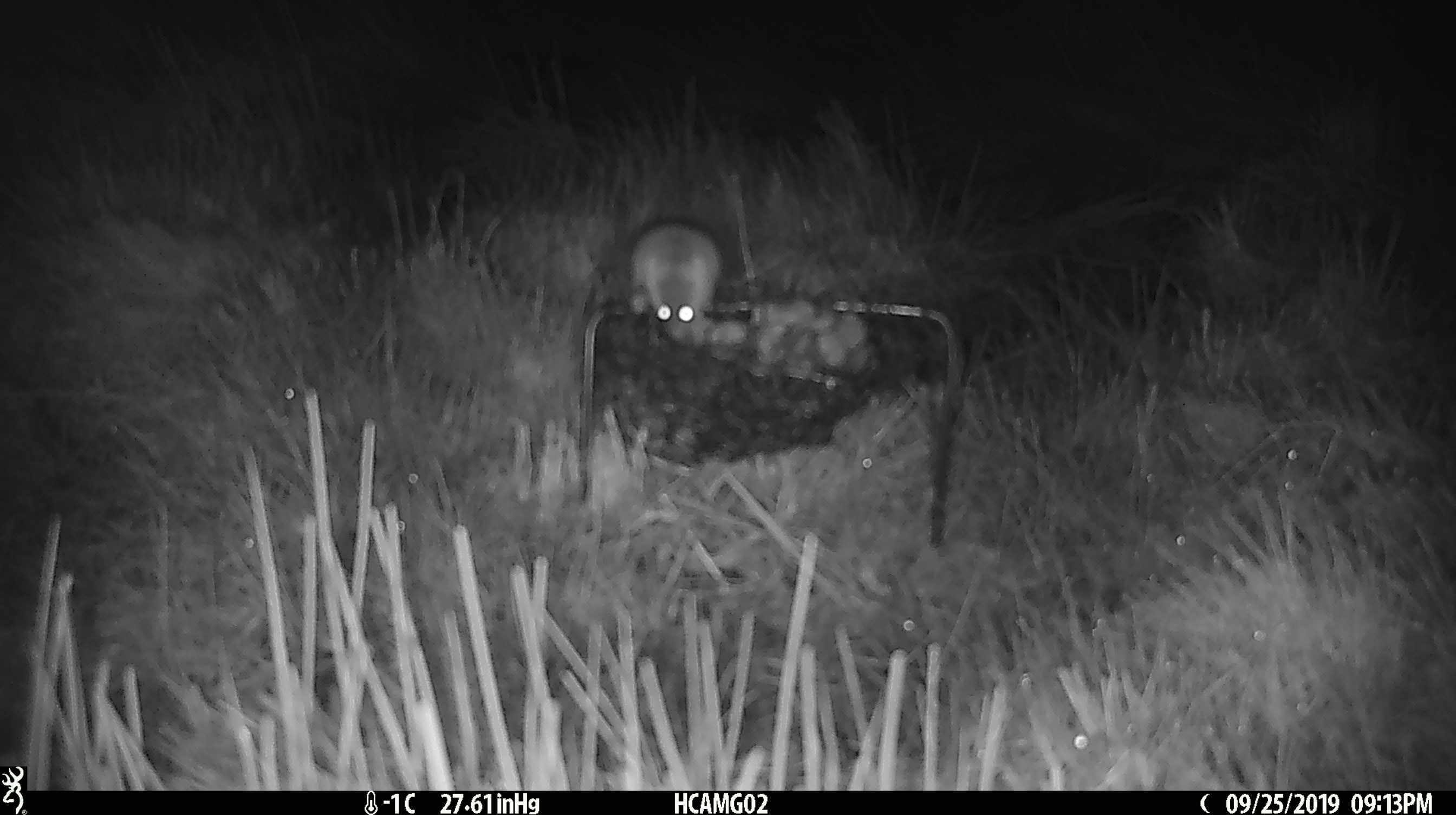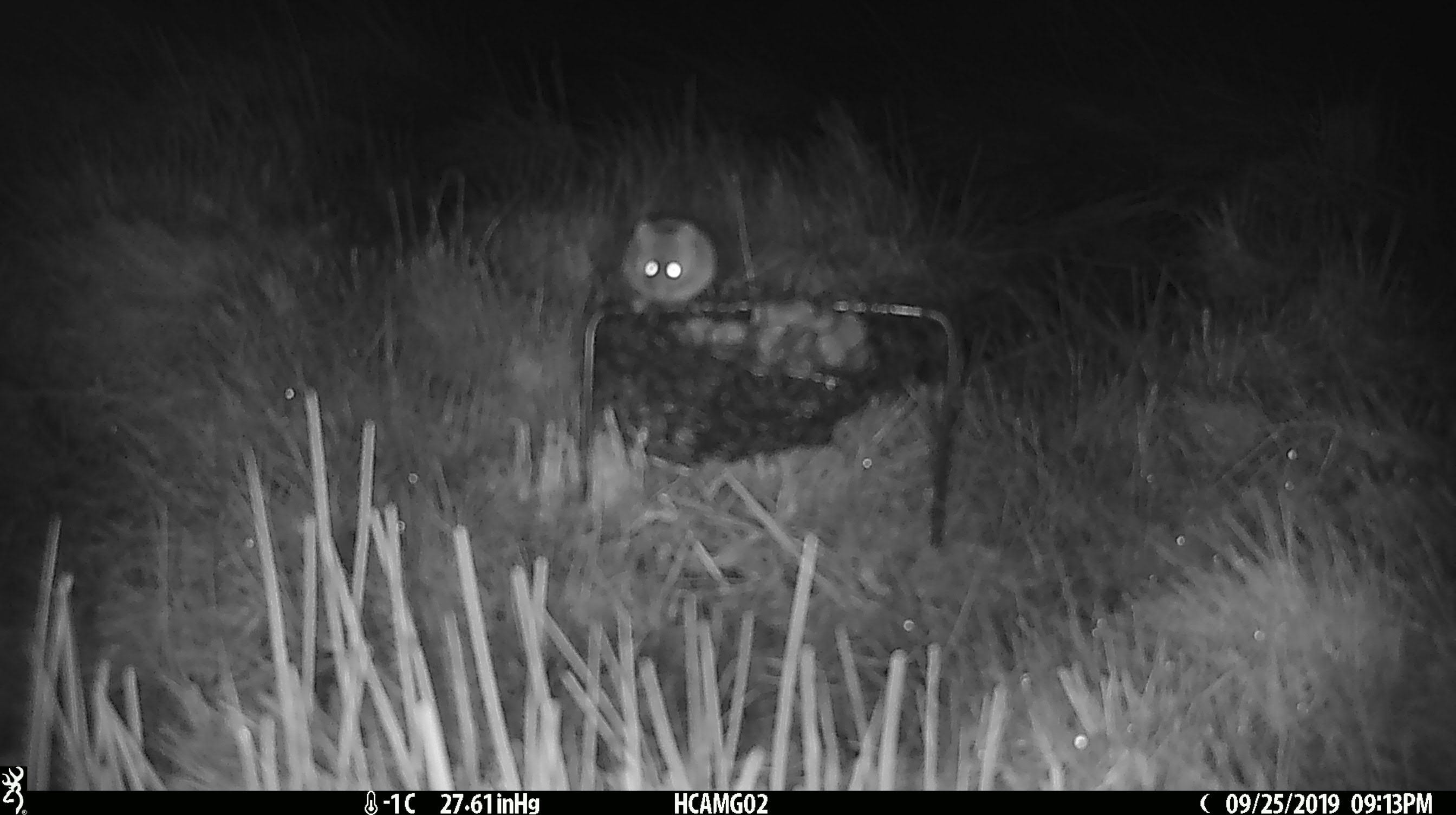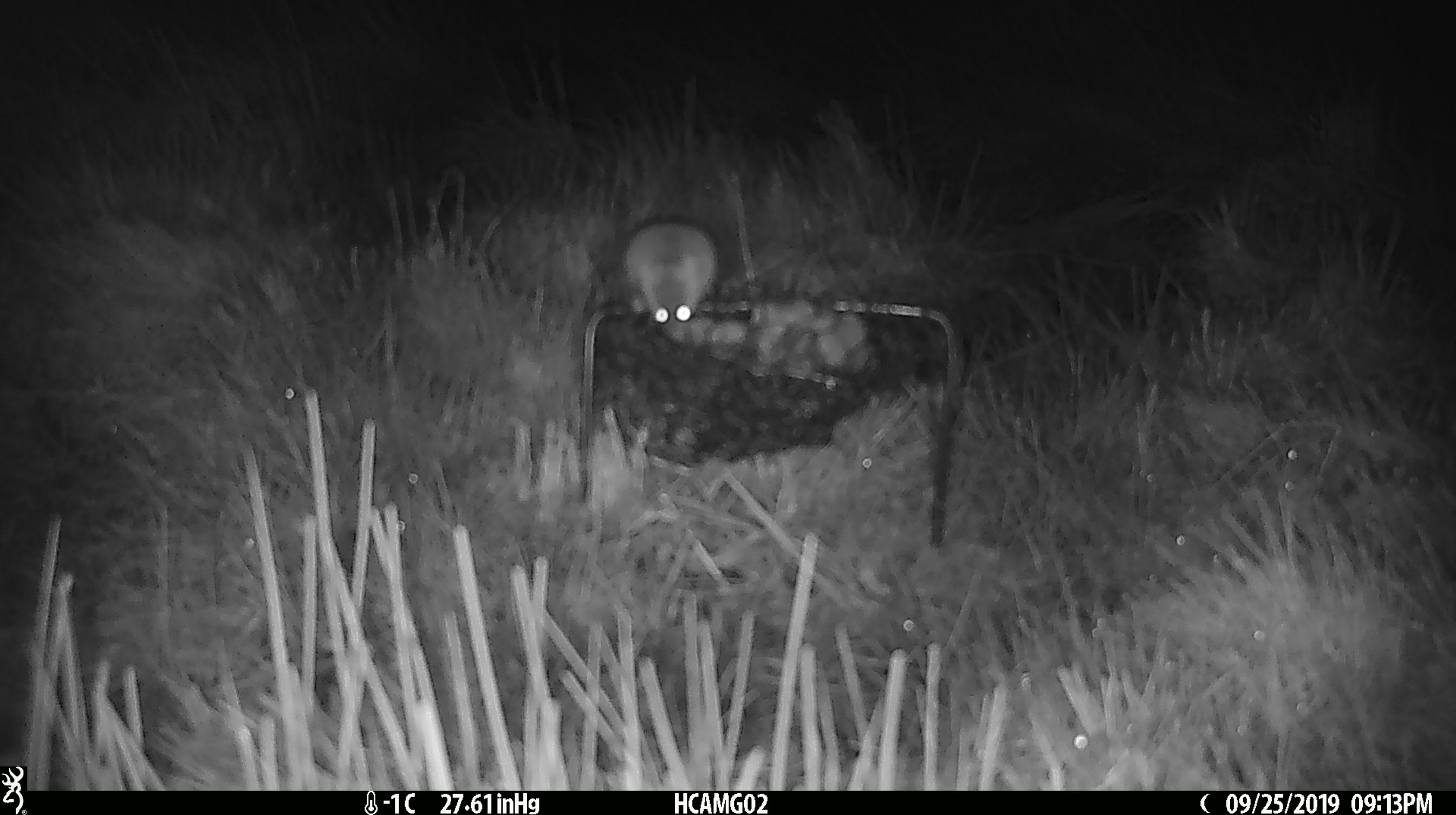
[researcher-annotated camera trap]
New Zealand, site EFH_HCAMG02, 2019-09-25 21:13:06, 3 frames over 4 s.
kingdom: Animalia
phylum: Chordata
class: Mammalia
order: Rodentia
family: Muridae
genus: Mus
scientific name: Mus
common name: mouse